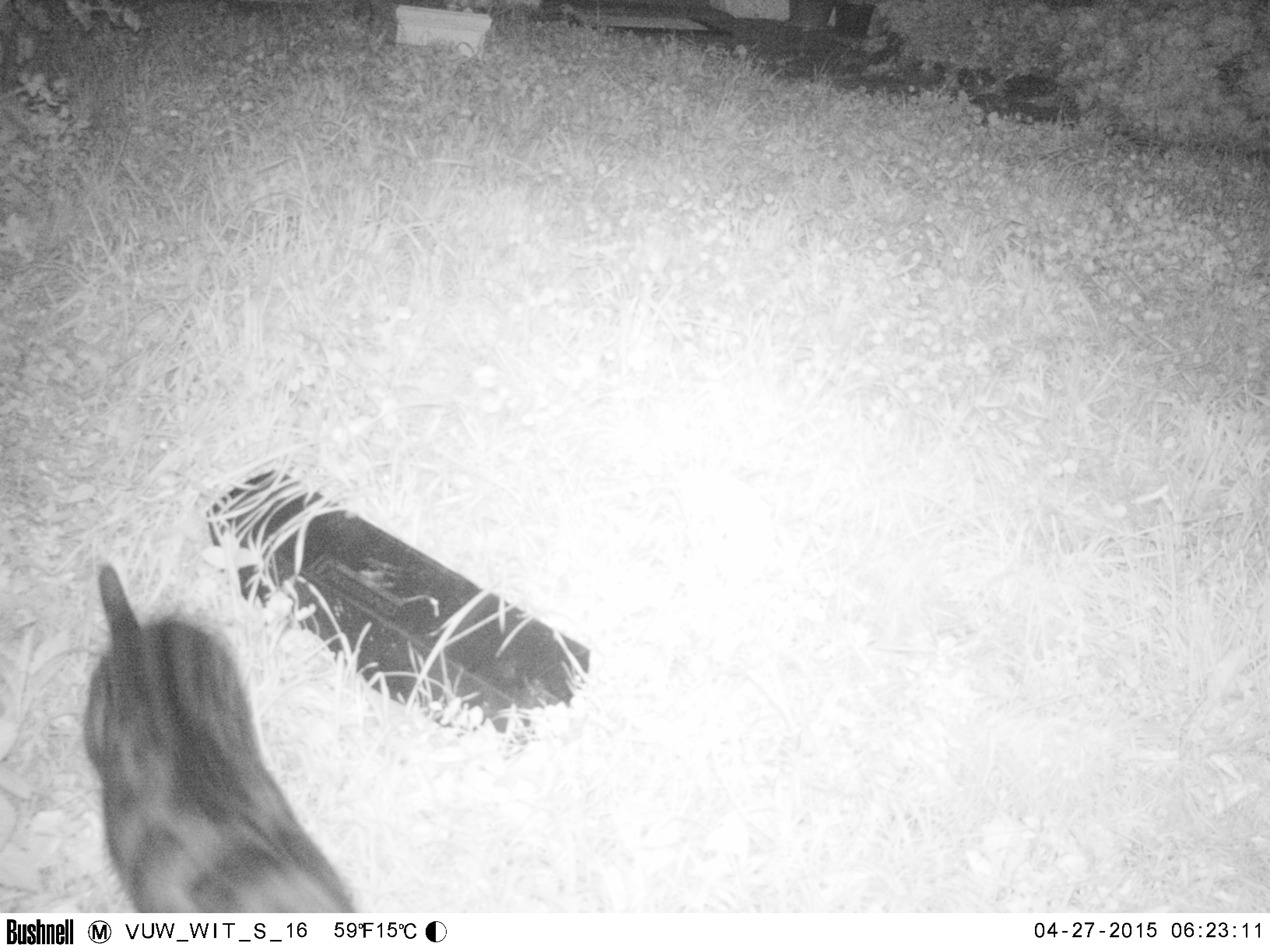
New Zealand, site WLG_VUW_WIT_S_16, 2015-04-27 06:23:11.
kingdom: Animalia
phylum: Chordata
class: Mammalia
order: Carnivora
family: Felidae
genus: Felis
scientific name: Felis catus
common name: domestic cat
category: cat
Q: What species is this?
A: Cat (domestic cat) (Felis catus).